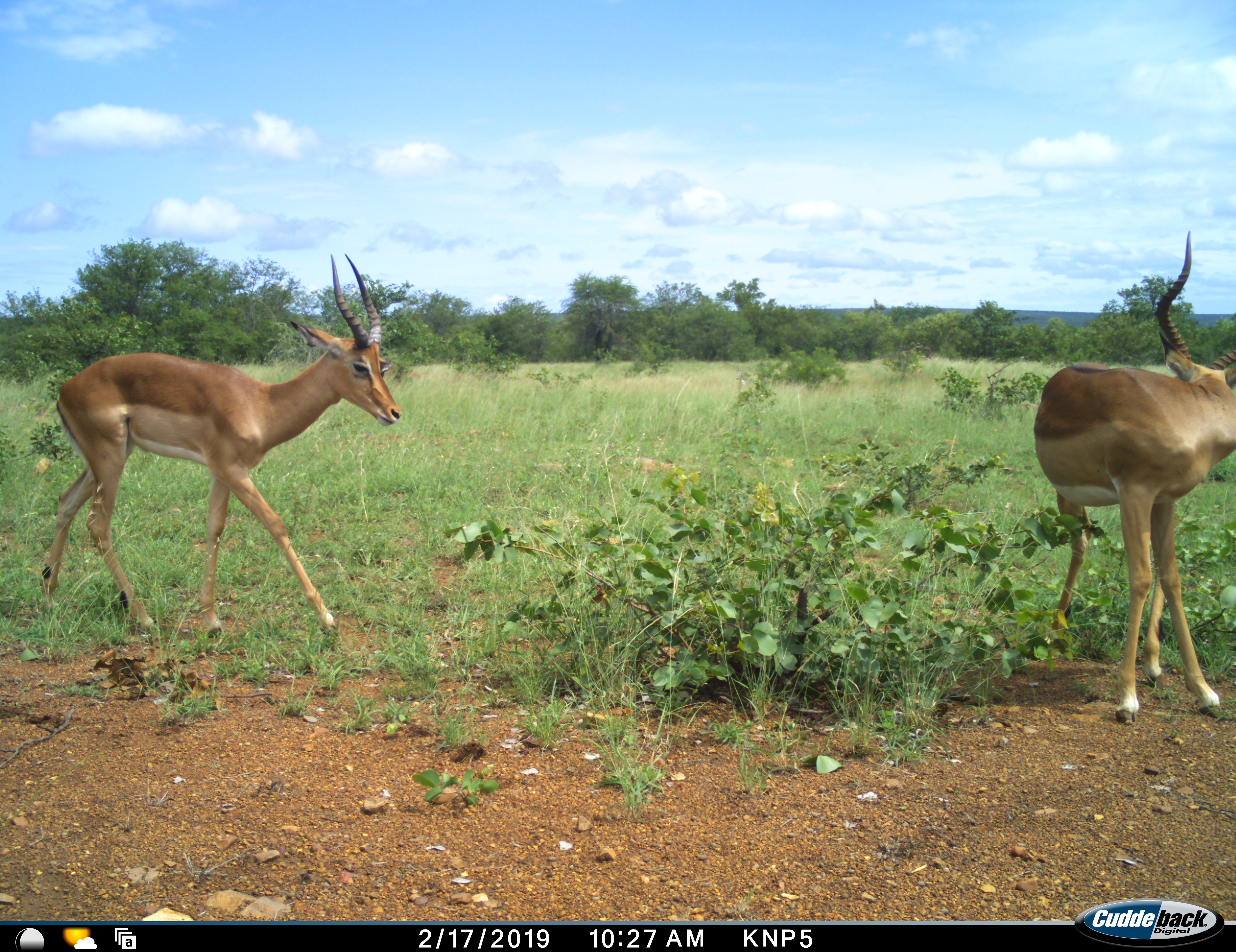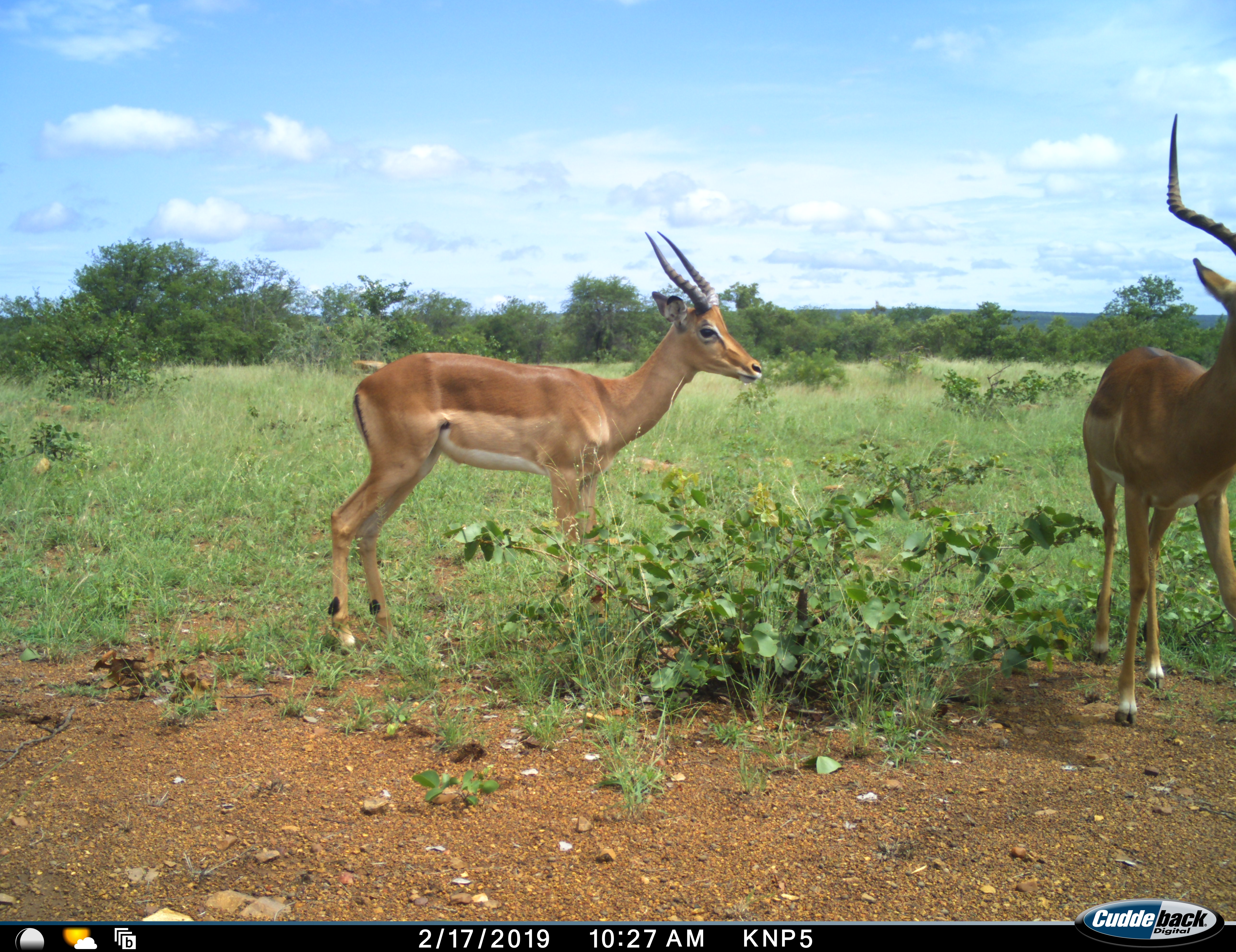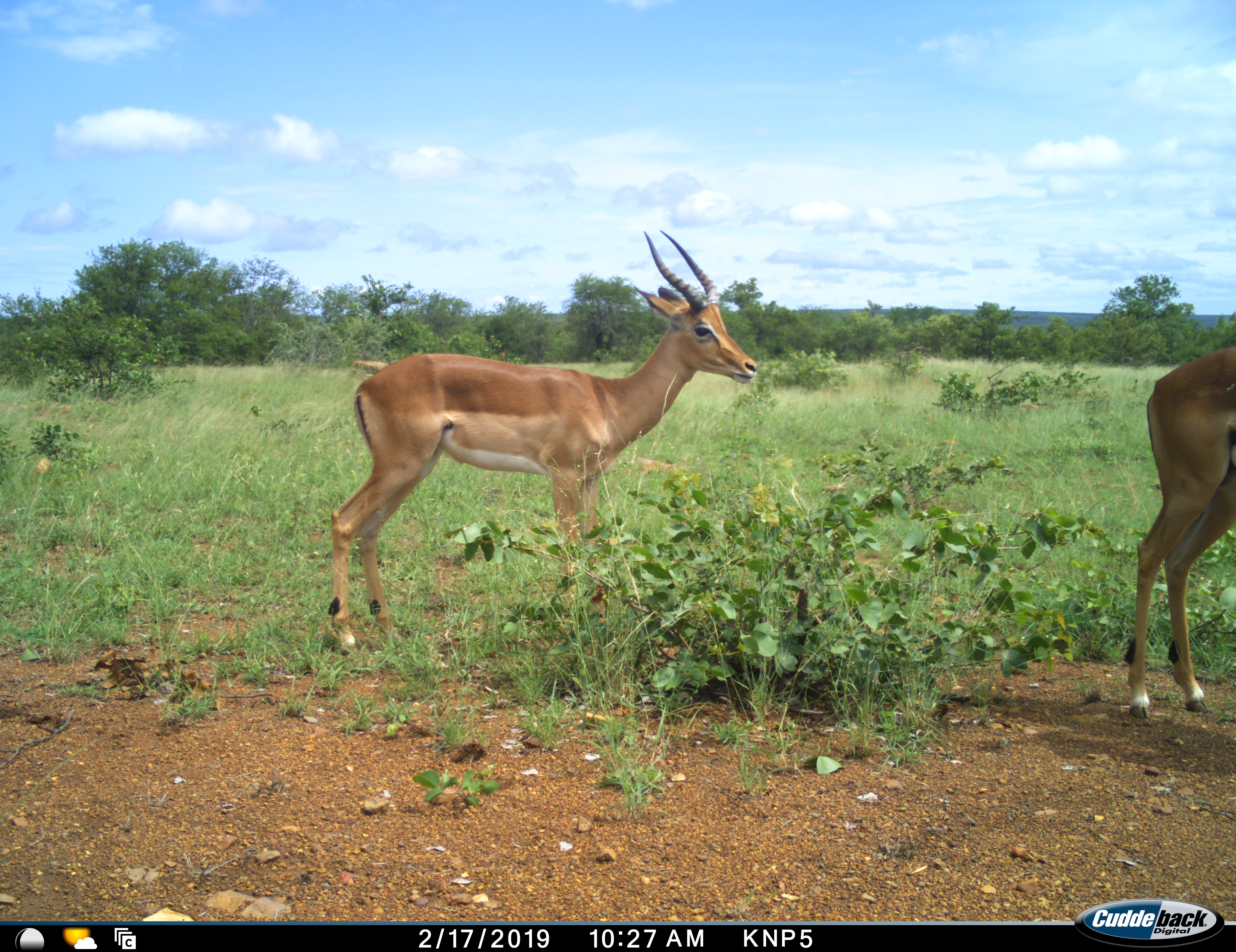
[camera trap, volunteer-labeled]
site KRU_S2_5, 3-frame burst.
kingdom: Animalia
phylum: Chordata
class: Mammalia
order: Artiodactyla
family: Bovidae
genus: Aepyceros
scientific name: Aepyceros melampus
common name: impala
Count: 2.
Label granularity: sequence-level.